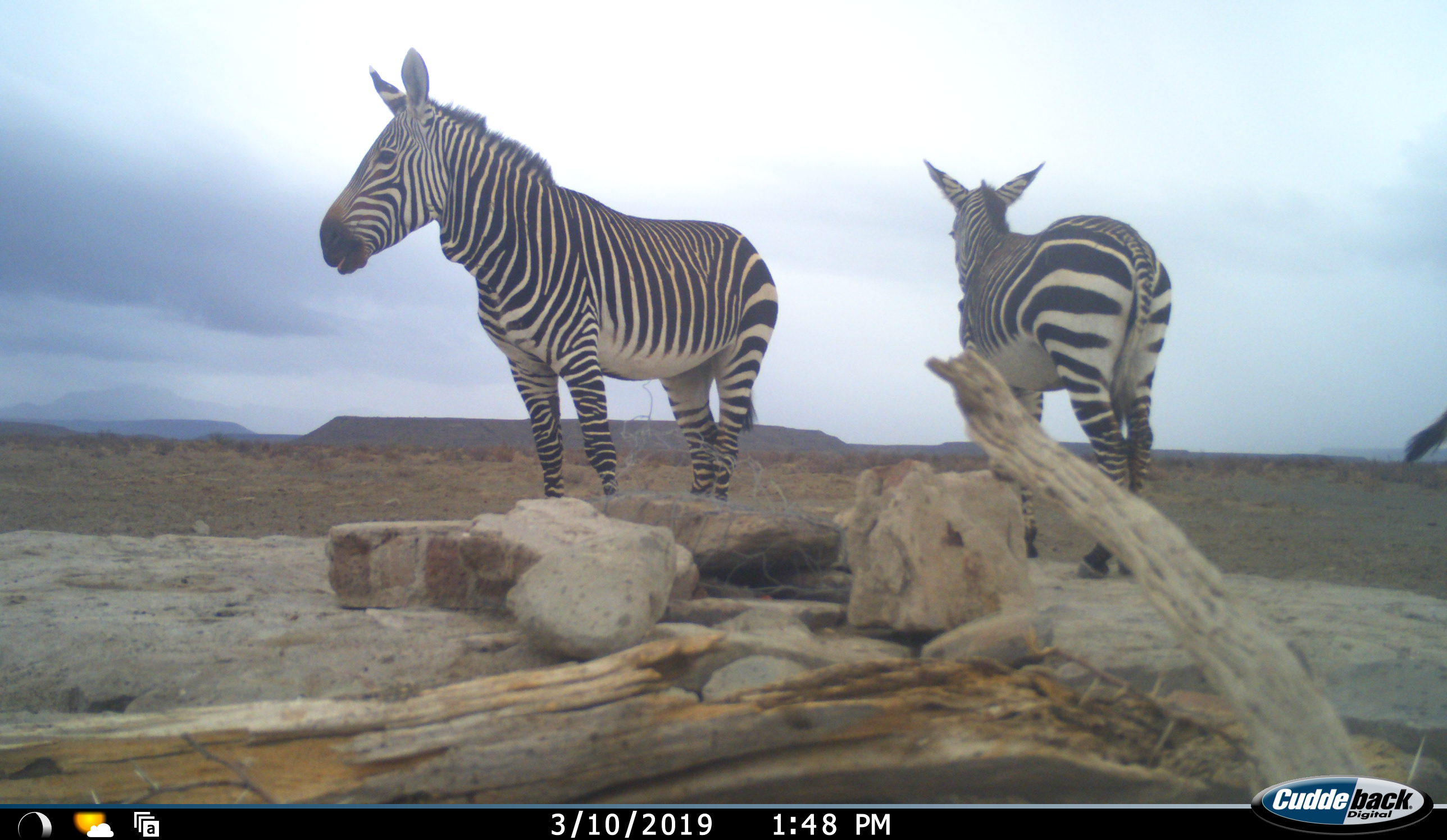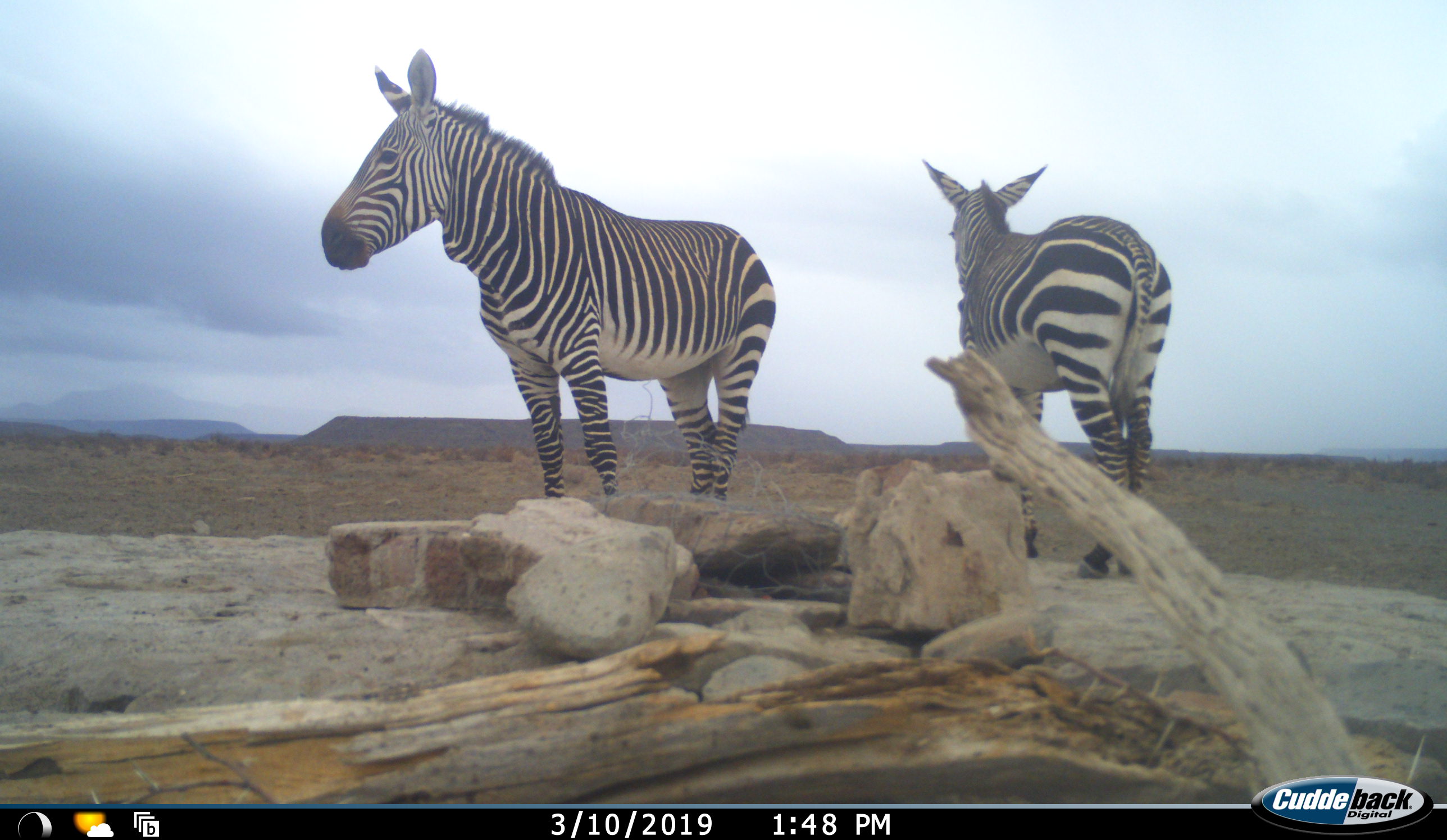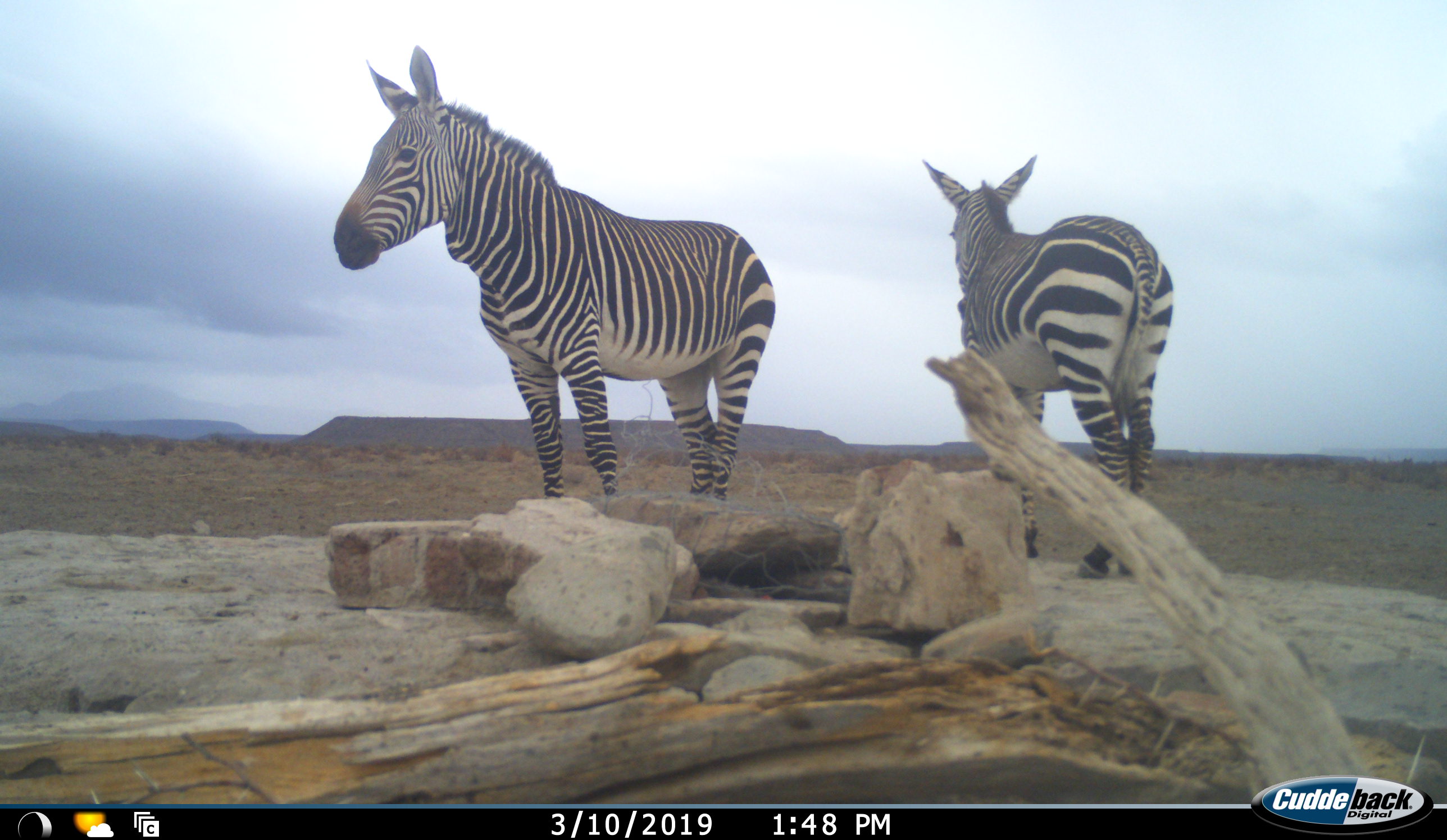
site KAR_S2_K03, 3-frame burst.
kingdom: Animalia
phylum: Chordata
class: Mammalia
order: Perissodactyla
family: Equidae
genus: Equus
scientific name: Equus zebra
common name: mountain zebra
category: zebramountain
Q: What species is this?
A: Zebramountain (mountain zebra) (Equus zebra).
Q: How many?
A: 3.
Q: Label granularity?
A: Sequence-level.